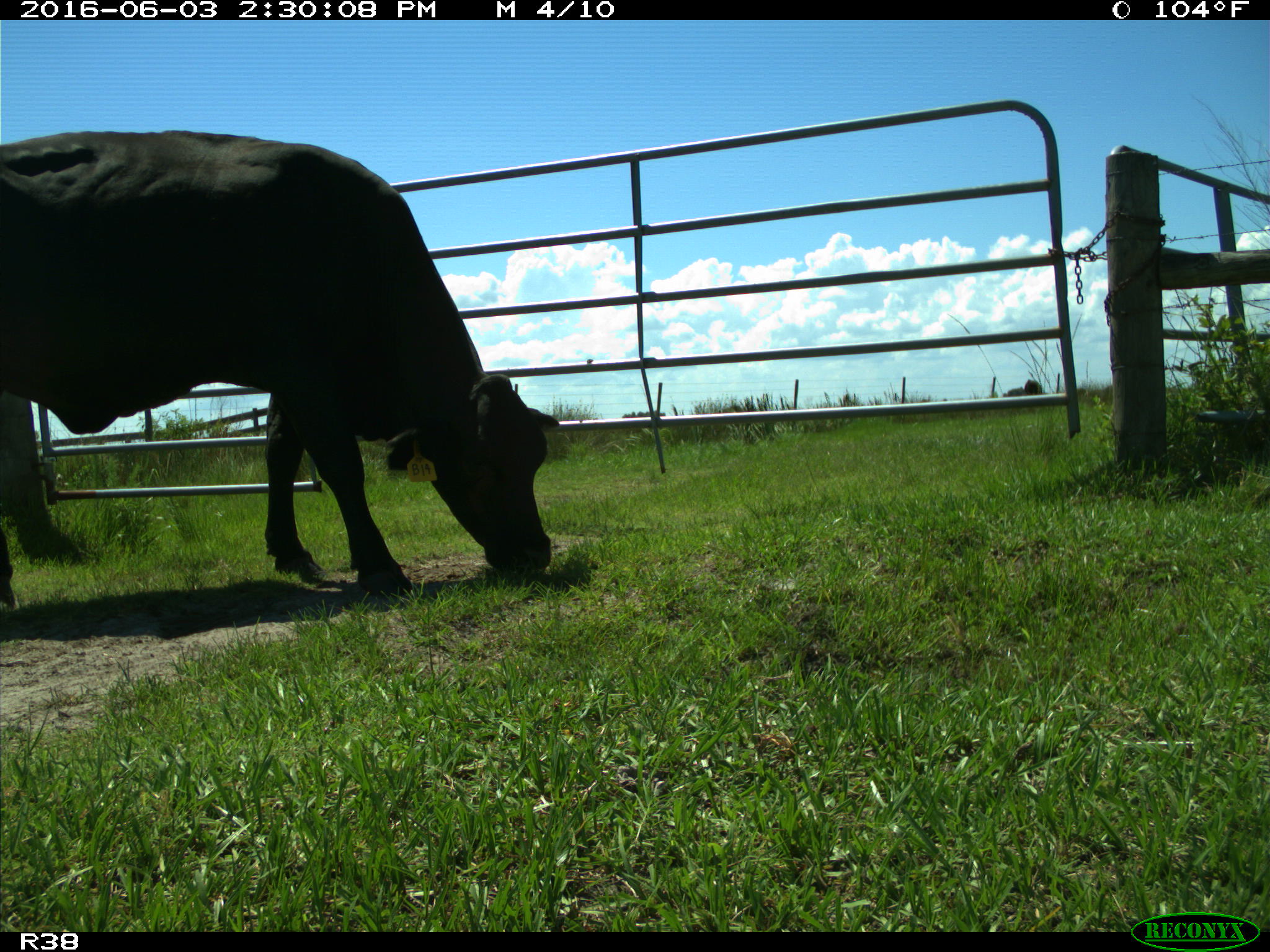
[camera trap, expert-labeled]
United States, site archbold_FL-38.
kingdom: Animalia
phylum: Chordata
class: Mammalia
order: Artiodactyla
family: Bovidae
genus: Bos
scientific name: Bos taurus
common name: domestic cow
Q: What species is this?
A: Bos taurus (domestic cow).